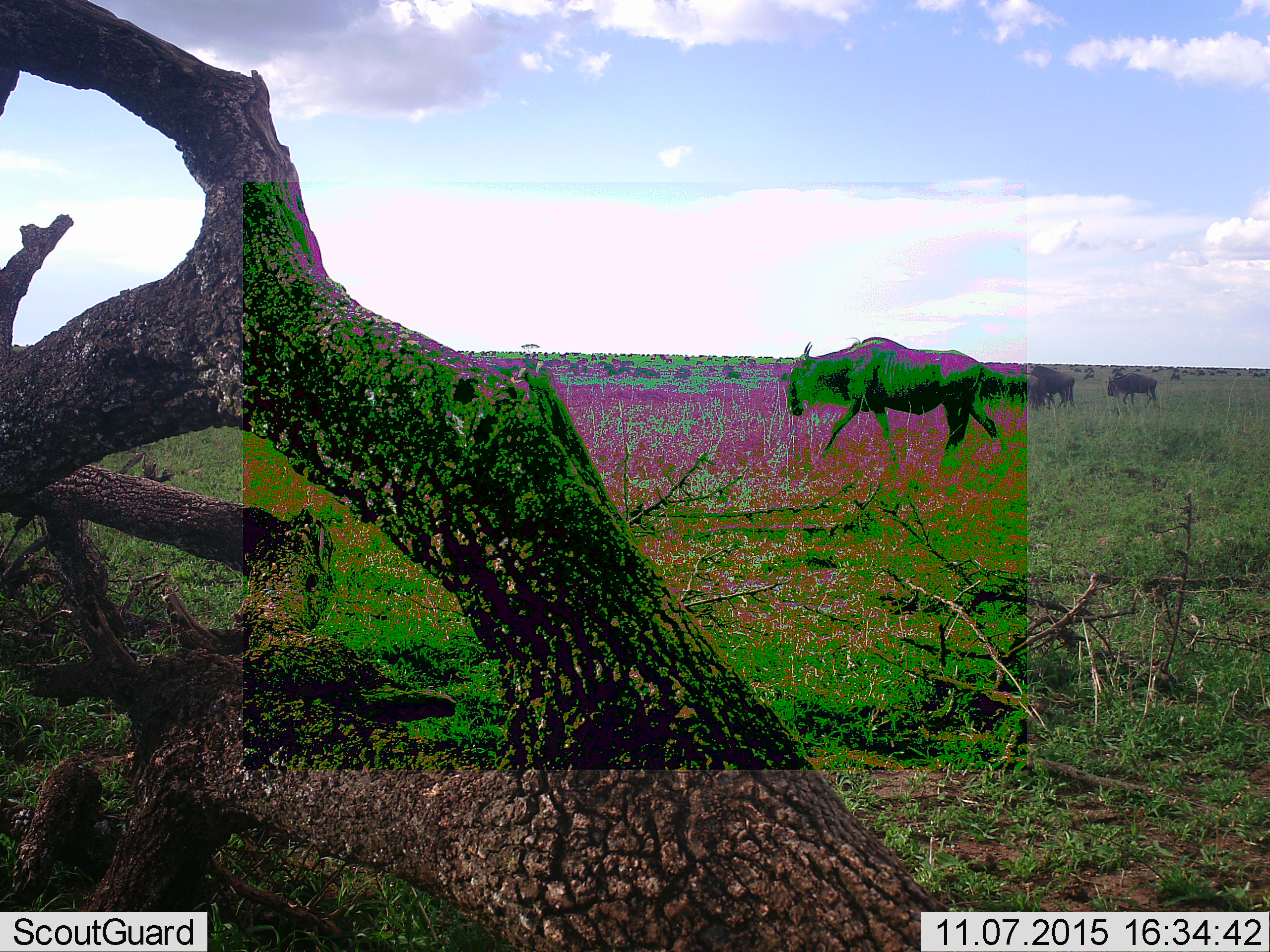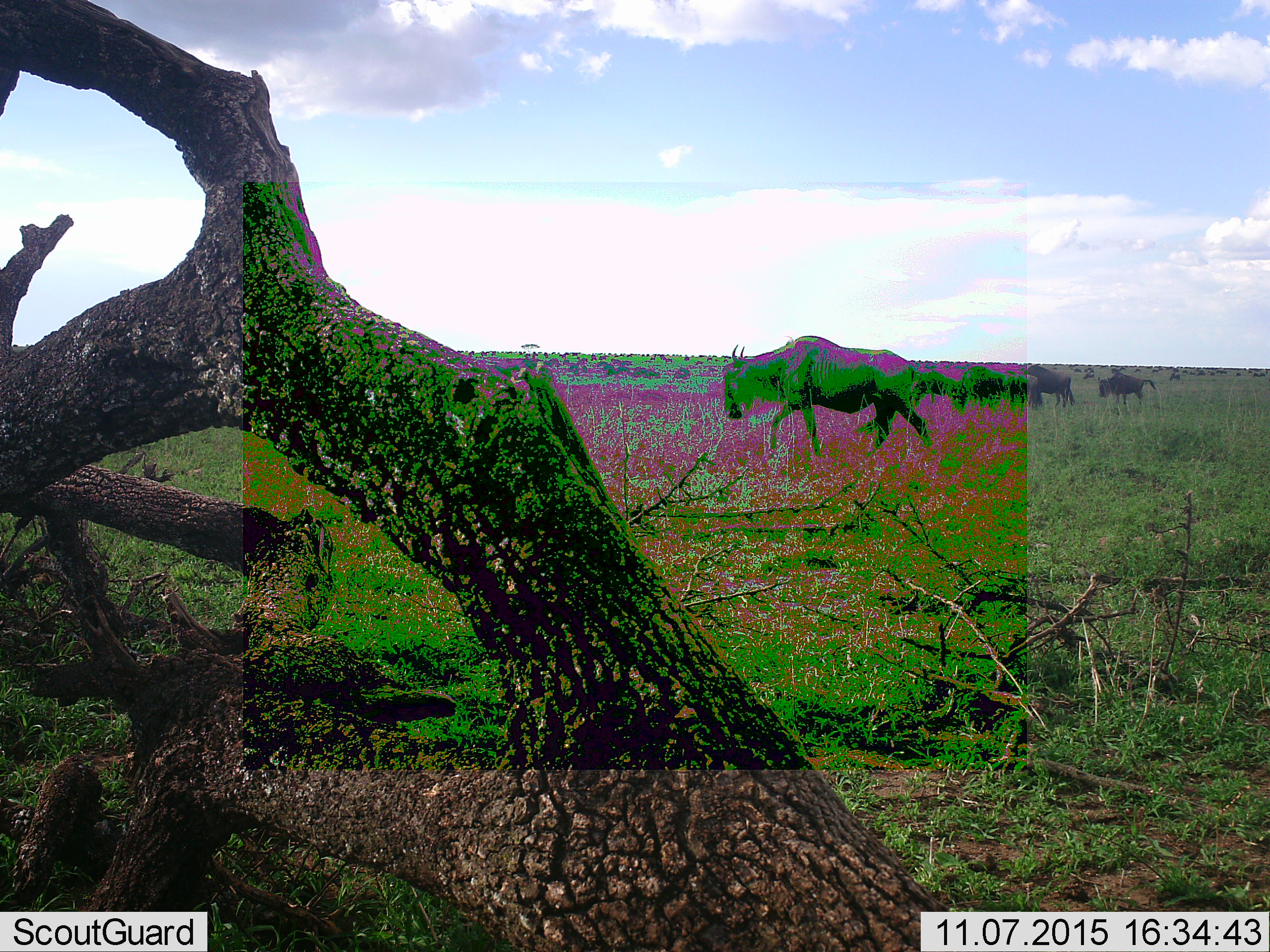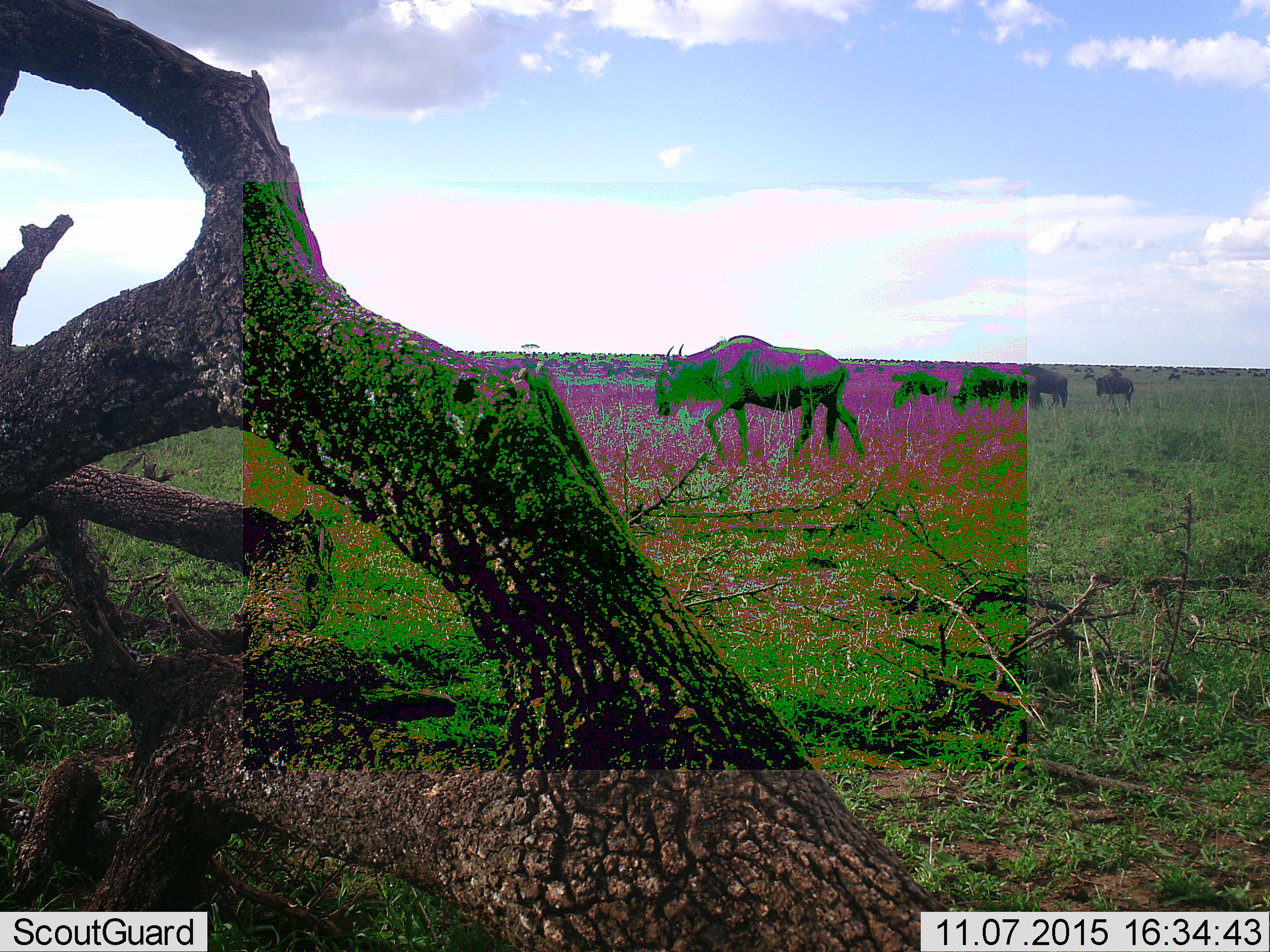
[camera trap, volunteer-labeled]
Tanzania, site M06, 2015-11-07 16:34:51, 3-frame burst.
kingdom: Animalia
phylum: Chordata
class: Mammalia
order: Artiodactyla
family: Bovidae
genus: Connochaetes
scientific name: Connochaetes taurinus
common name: blue wildebeest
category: wildebeest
Wildebeest (blue wildebeest) (Connochaetes taurinus), count 11-50. Behavior (volunteer vote fractions): standing 44%, resting 11%, moving 89%, interacting 0%. Young present (vote fraction): 0%. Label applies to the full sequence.